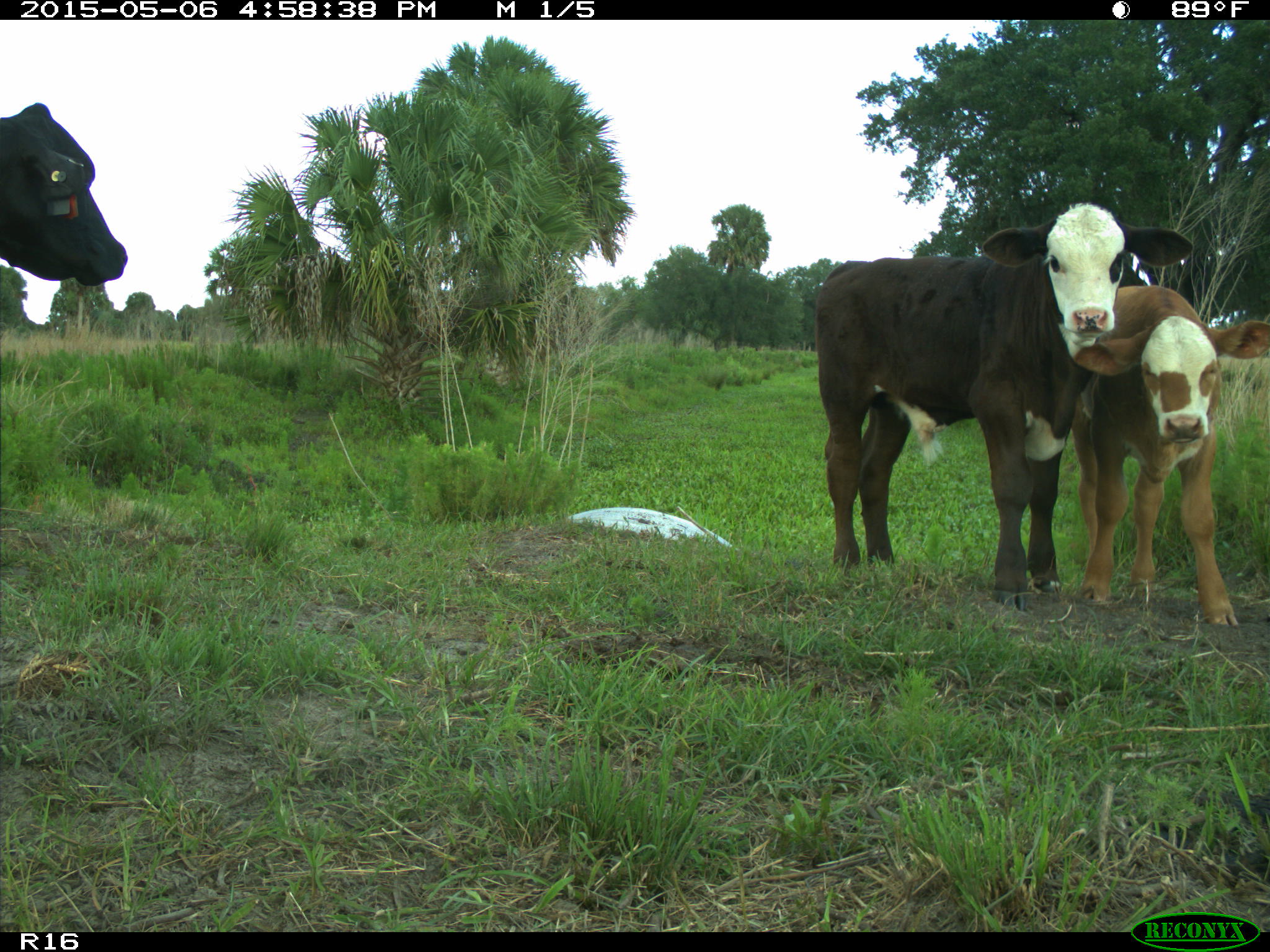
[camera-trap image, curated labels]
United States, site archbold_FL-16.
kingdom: Animalia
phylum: Chordata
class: Mammalia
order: Artiodactyla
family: Bovidae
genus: Bos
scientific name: Bos taurus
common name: domestic cow